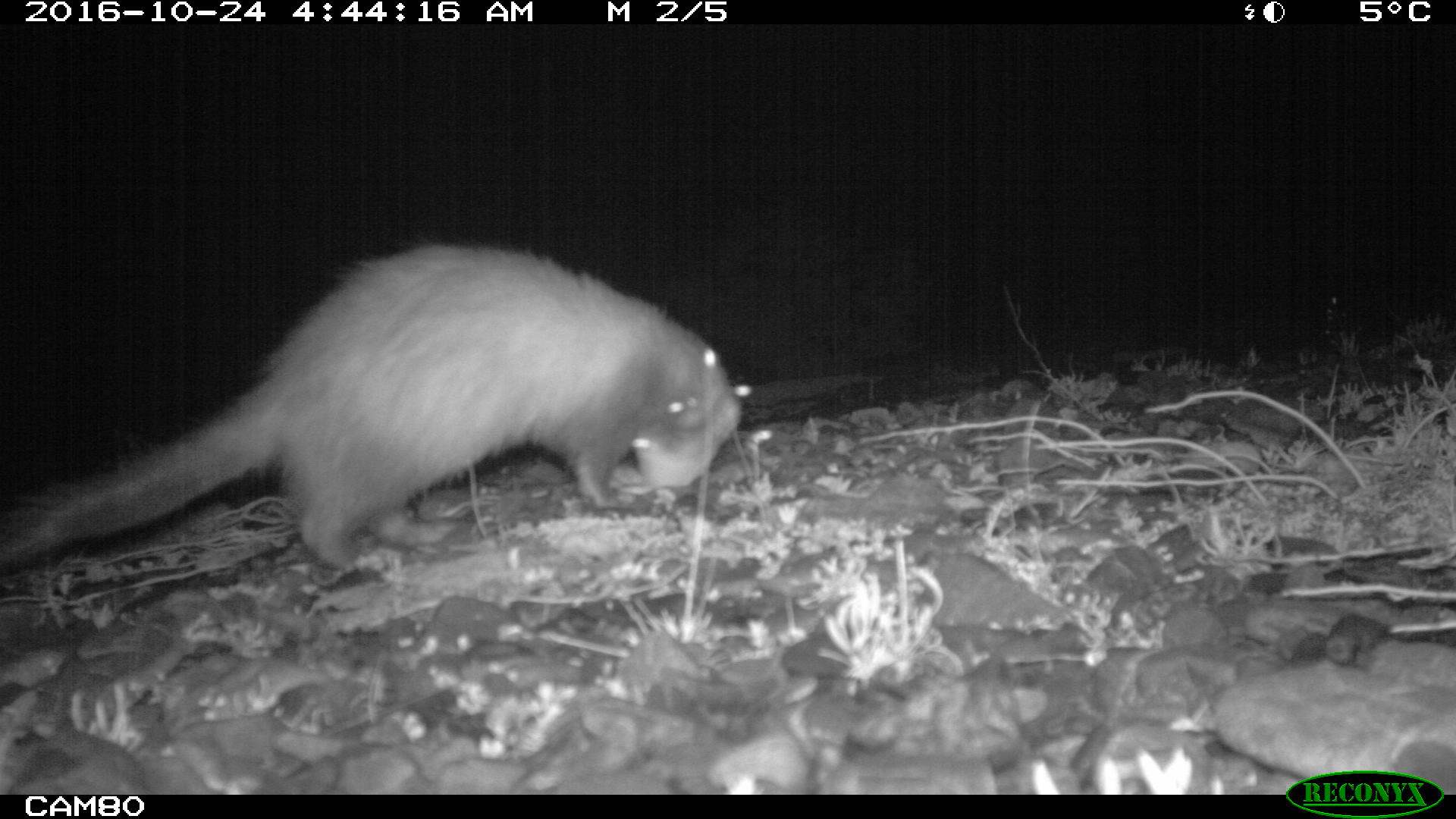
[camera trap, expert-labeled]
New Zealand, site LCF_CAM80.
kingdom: Animalia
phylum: Chordata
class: Mammalia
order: Carnivora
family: Mustelidae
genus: Mustela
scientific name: Mustela furo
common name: ferret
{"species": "ferret (Mustela furo)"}